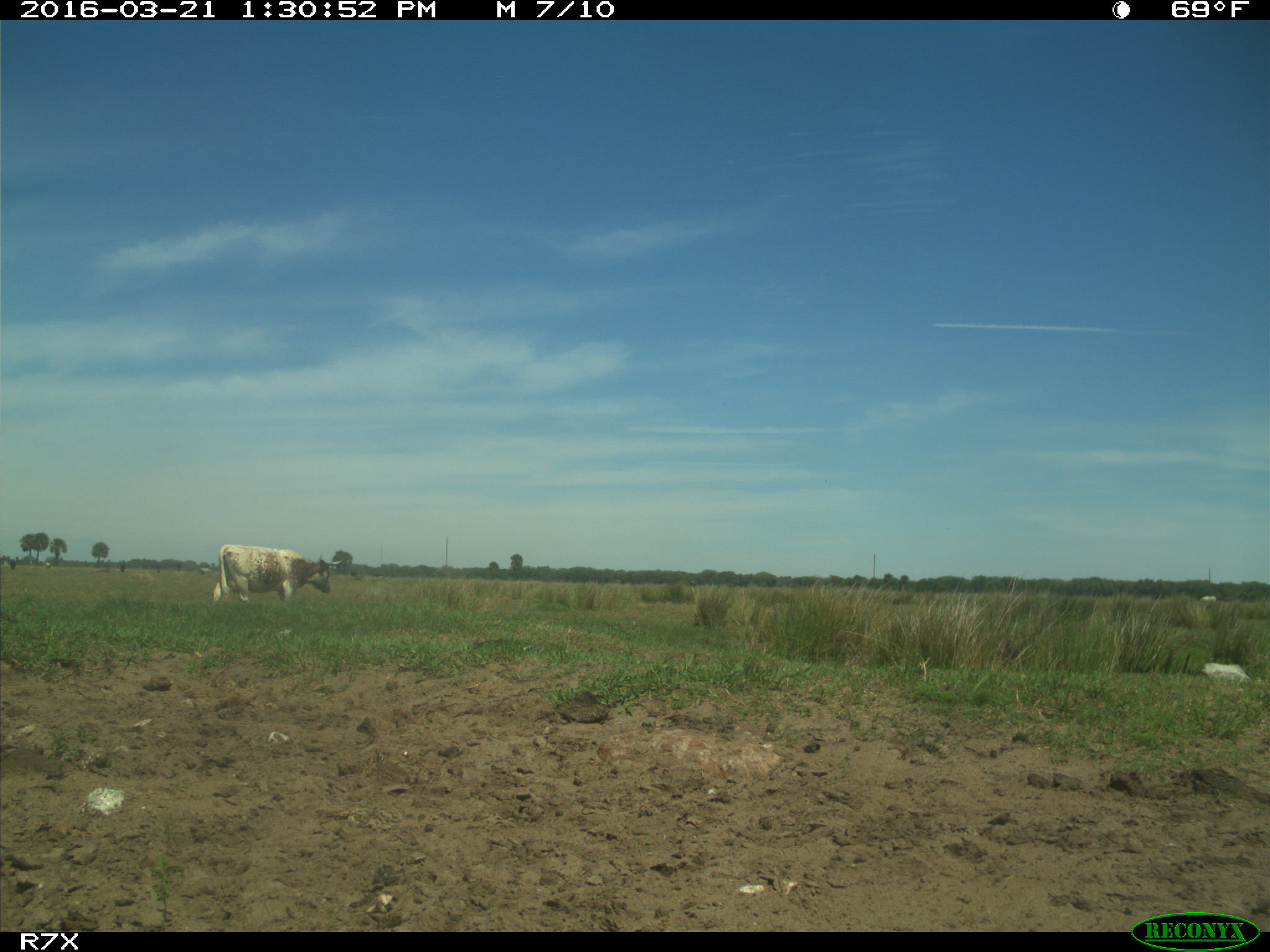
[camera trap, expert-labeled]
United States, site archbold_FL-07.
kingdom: Animalia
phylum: Chordata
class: Mammalia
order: Artiodactyla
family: Bovidae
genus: Bos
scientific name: Bos taurus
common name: domestic cow